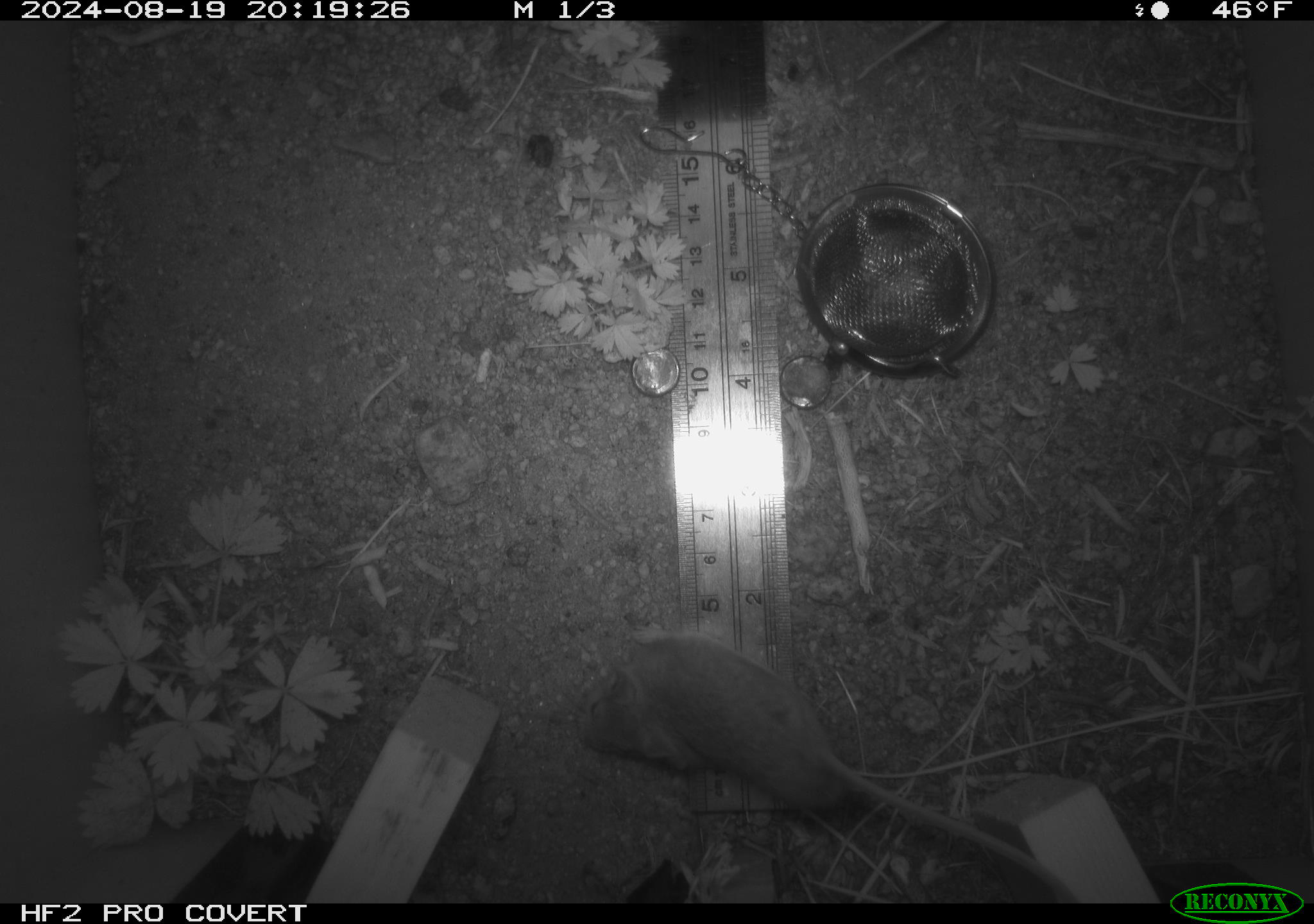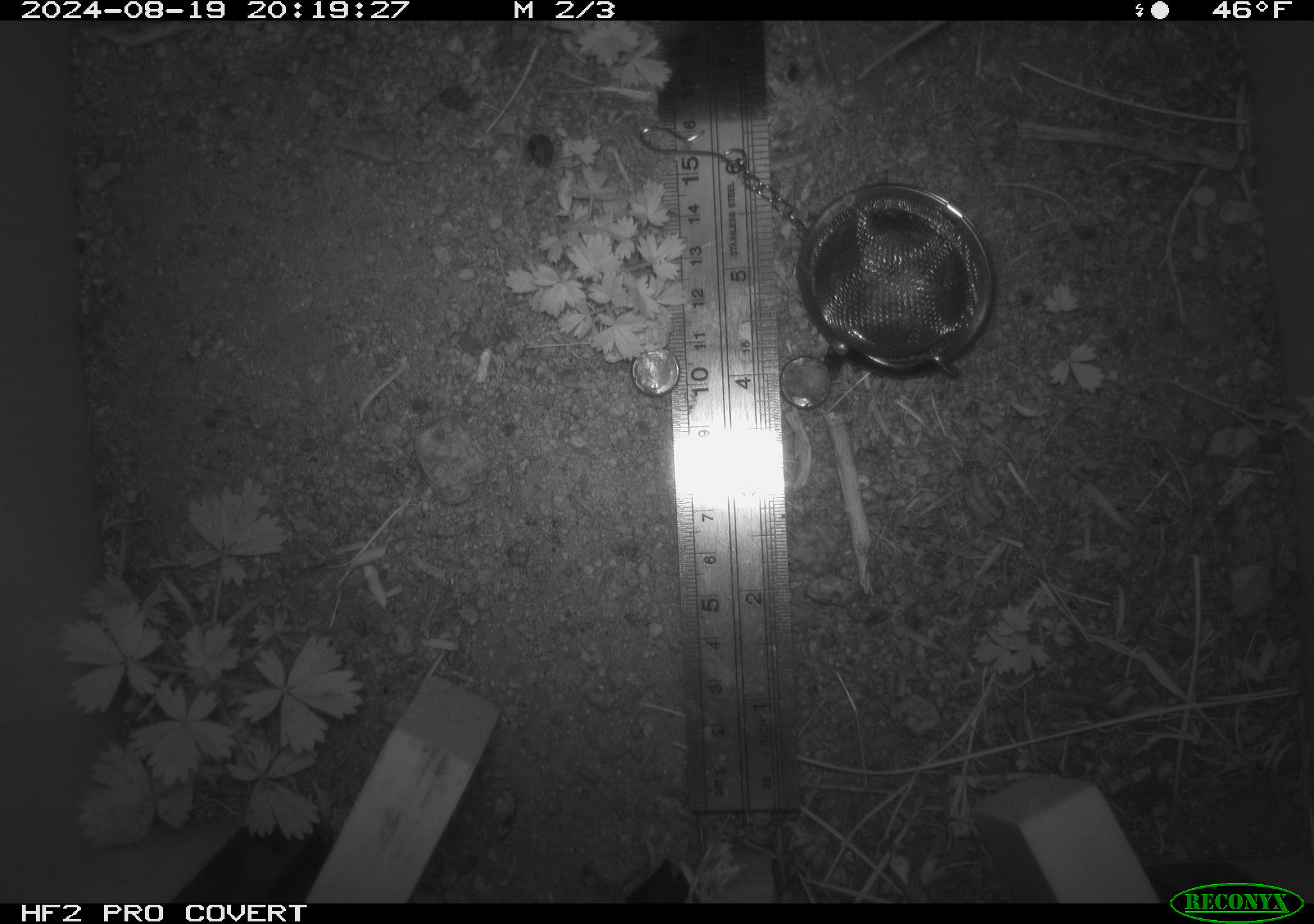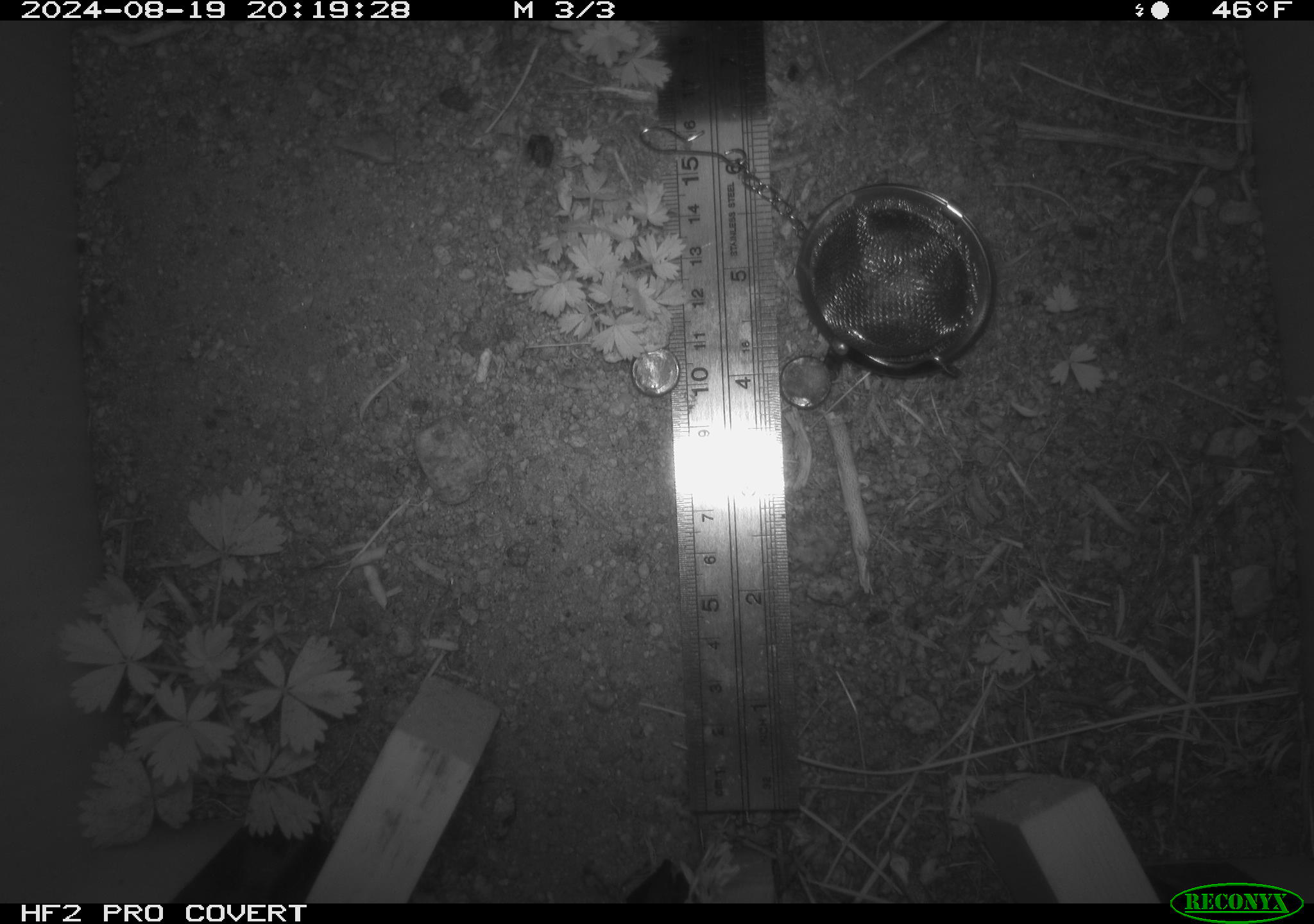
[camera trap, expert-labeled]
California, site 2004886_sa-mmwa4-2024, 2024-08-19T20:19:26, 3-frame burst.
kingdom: Animalia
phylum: Chordata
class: Mammalia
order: Rodentia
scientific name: Rodentia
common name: mouse species